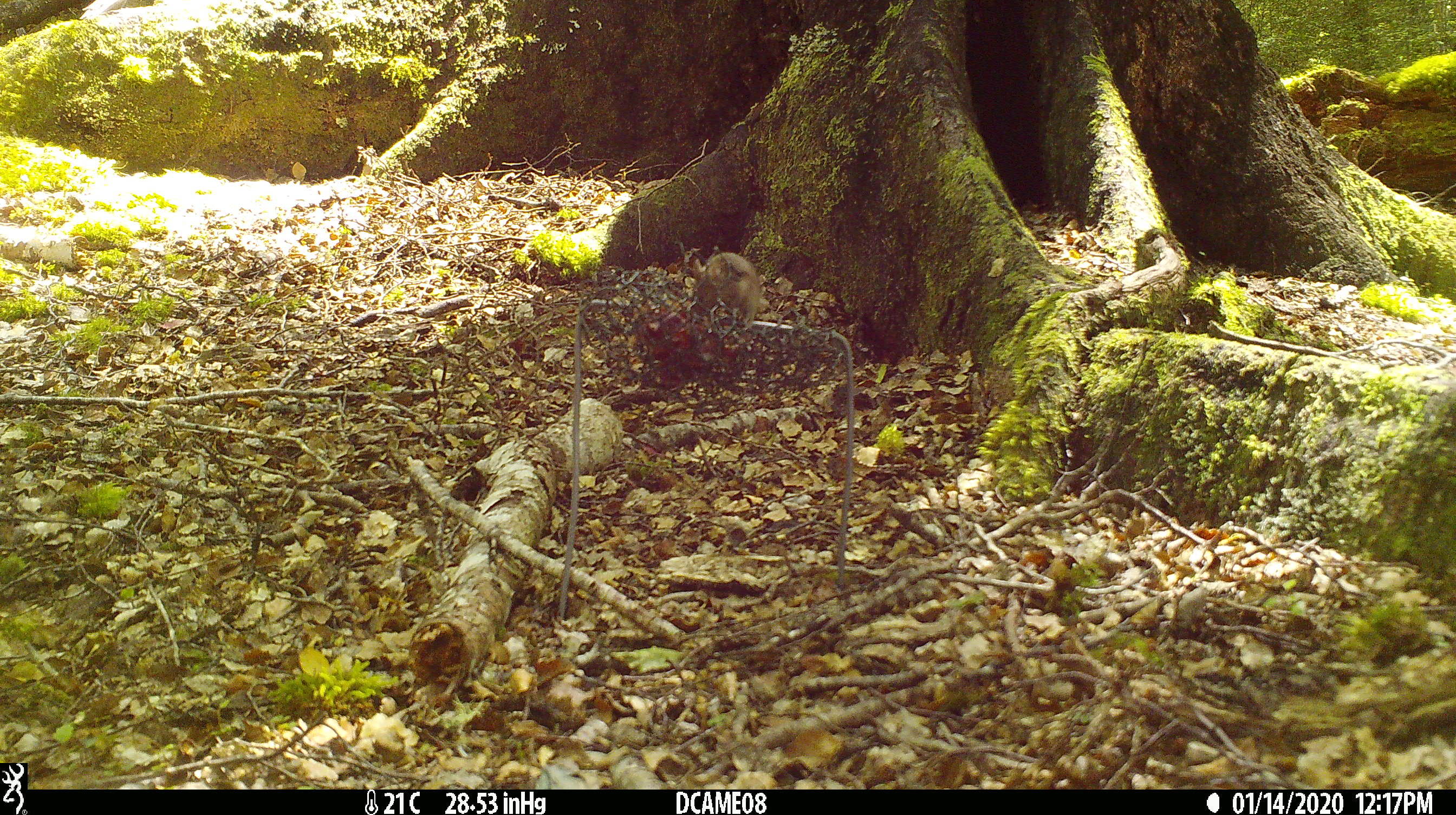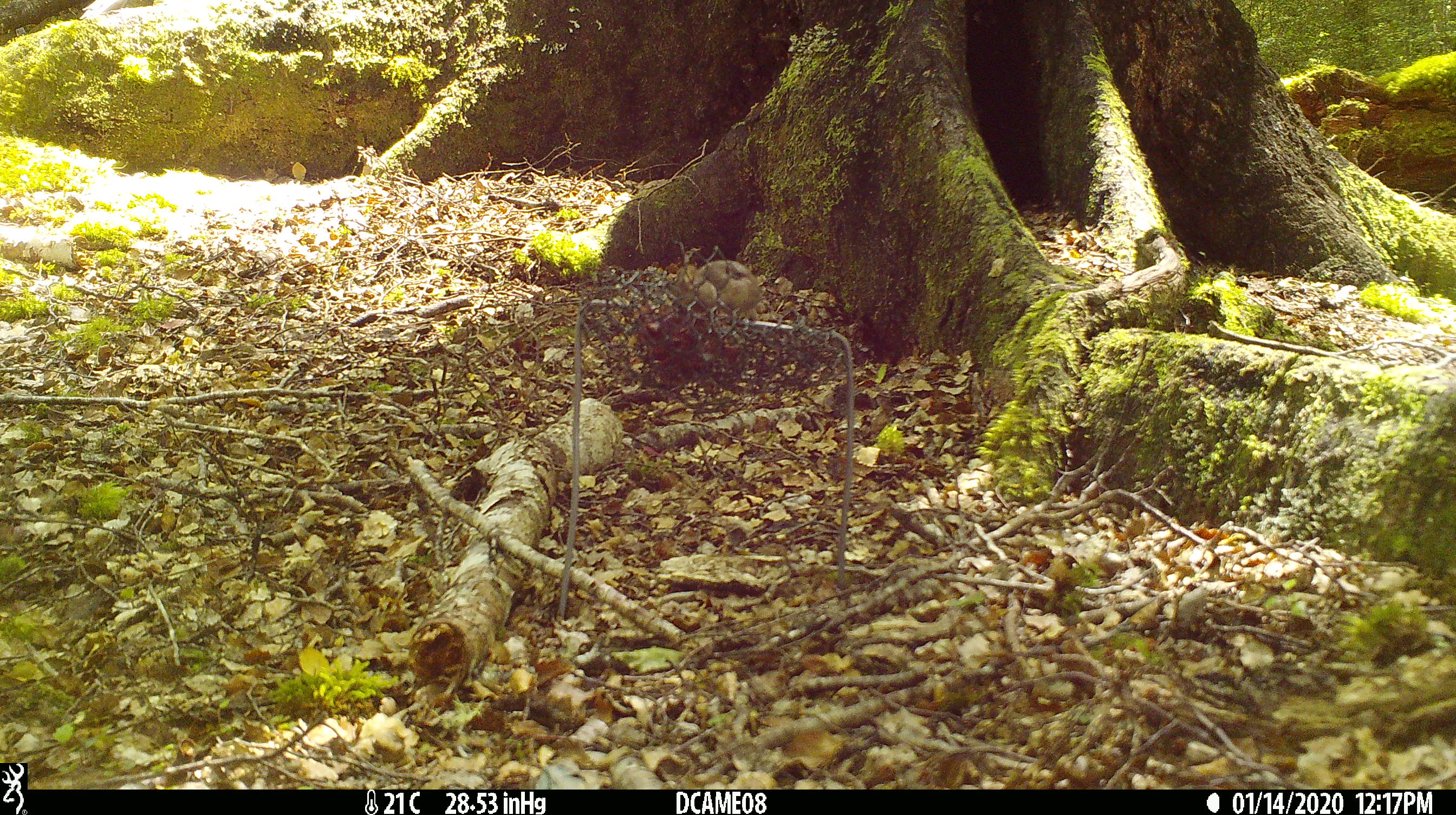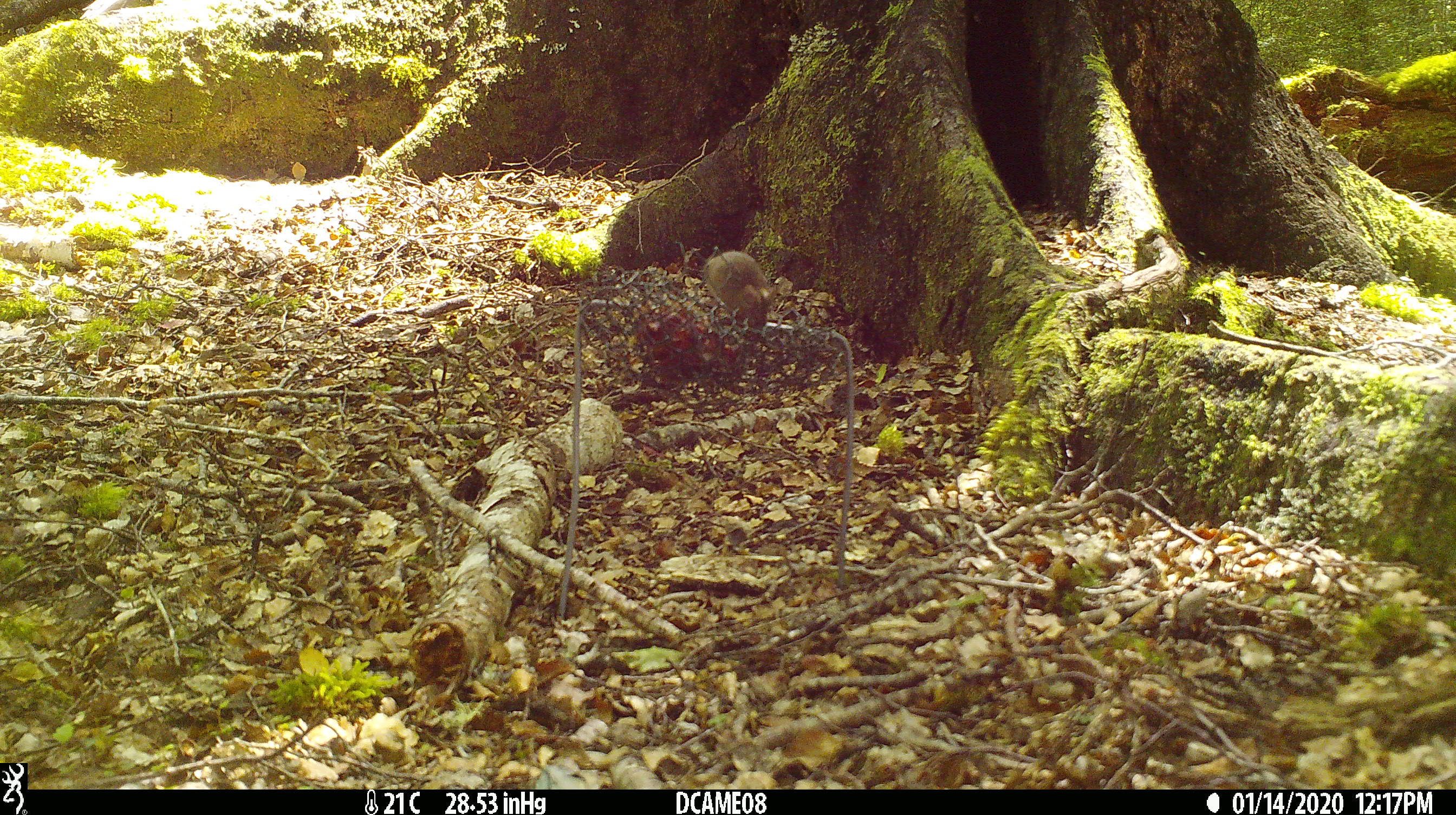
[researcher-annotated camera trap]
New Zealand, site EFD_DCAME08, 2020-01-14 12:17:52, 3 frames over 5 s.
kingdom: Animalia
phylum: Chordata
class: Mammalia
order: Rodentia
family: Muridae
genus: Mus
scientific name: Mus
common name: mouse